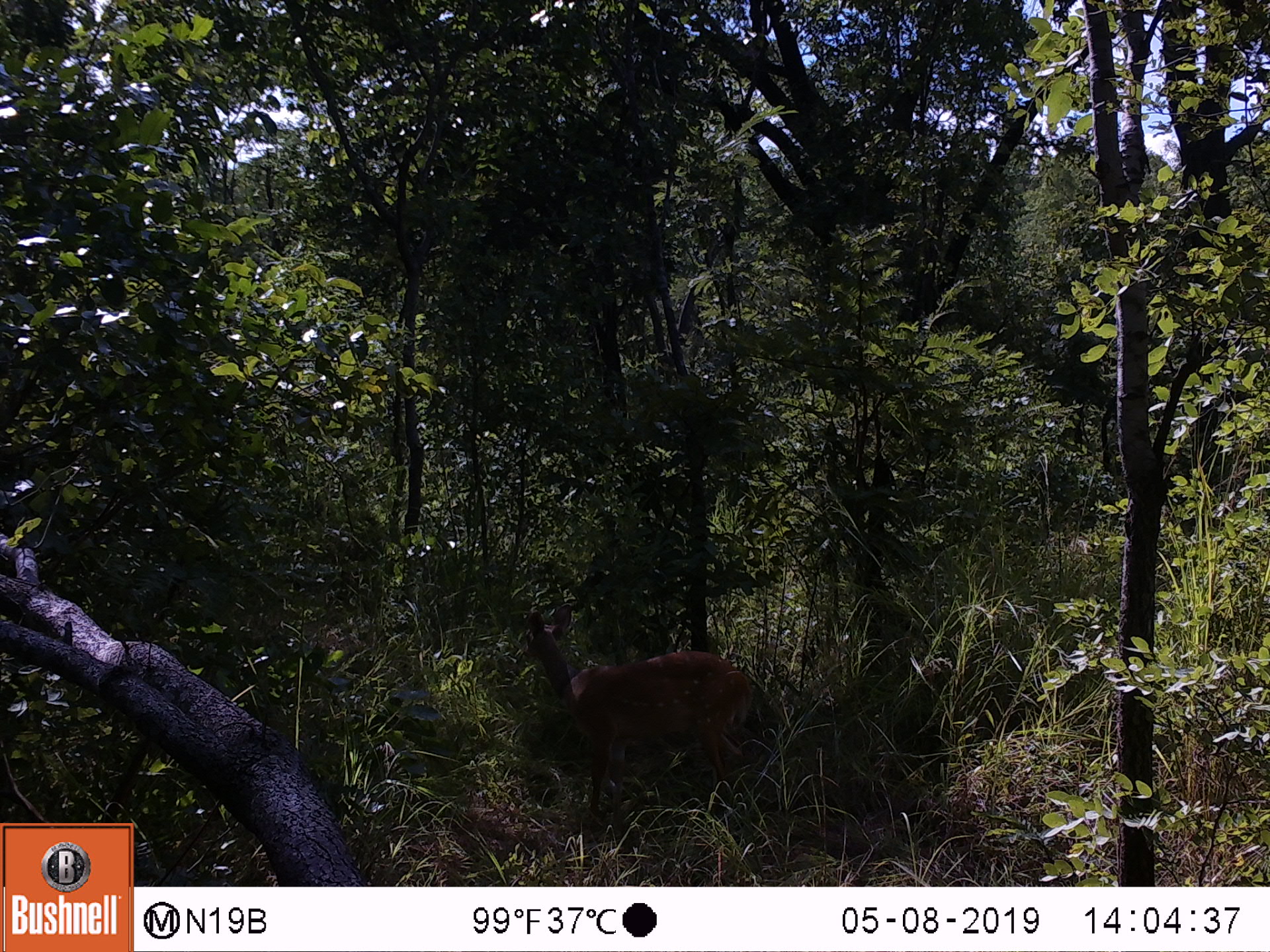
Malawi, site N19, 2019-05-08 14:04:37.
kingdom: Animalia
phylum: Chordata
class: Mammalia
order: Artiodactyla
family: Bovidae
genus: Tragelaphus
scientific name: Tragelaphus sylvaticus sylvaticus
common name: cape bushbuck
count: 1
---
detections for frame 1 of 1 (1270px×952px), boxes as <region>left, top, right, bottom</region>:
cape bushbuck: <region>517, 602, 759, 834</region>